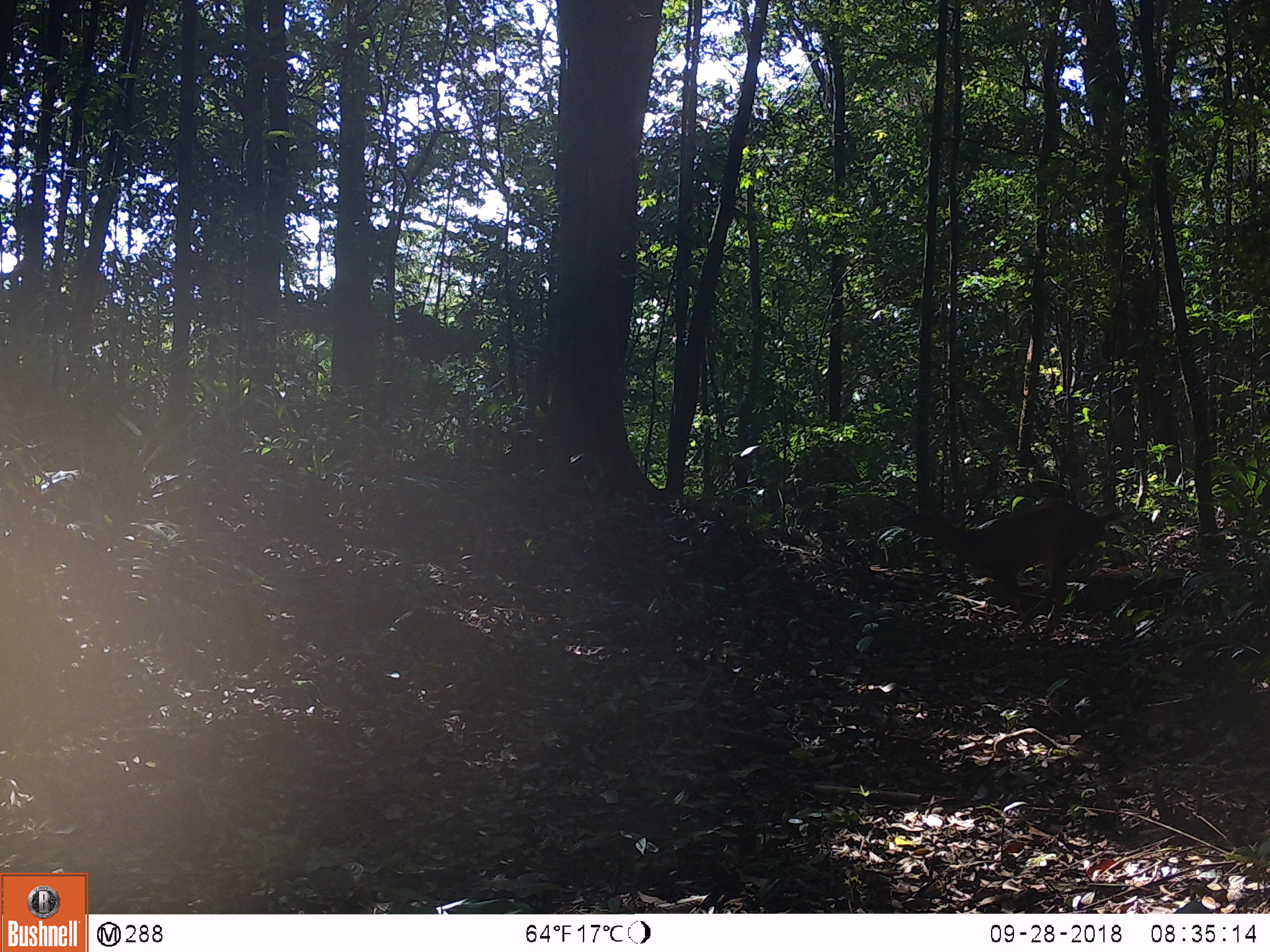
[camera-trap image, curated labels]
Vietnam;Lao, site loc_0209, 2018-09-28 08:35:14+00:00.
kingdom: Animalia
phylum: Chordata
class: Mammalia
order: Artiodactyla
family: Cervidae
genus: Muntiacus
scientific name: Muntiacus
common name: muntjacs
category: unidentified muntjac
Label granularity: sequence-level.